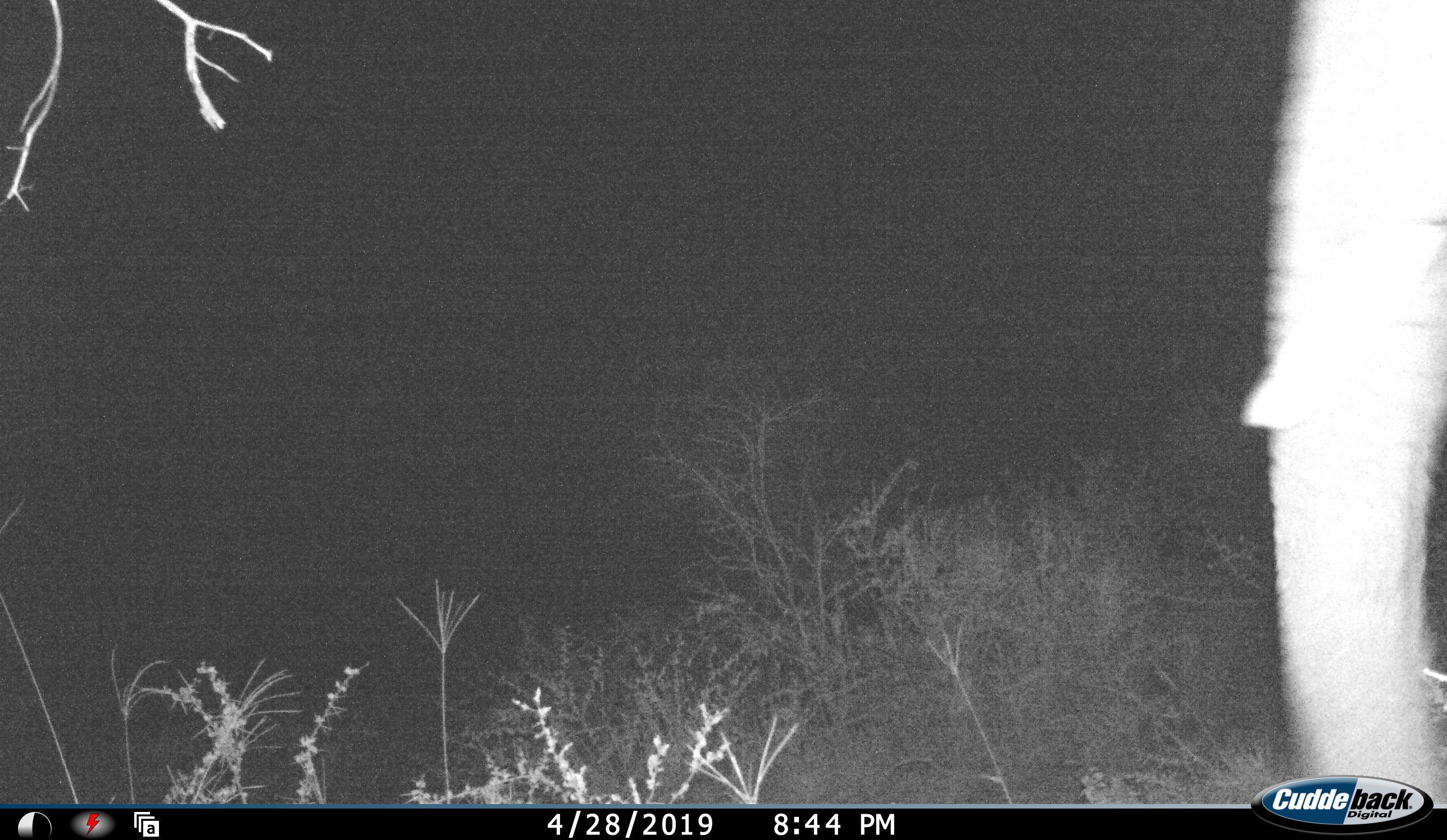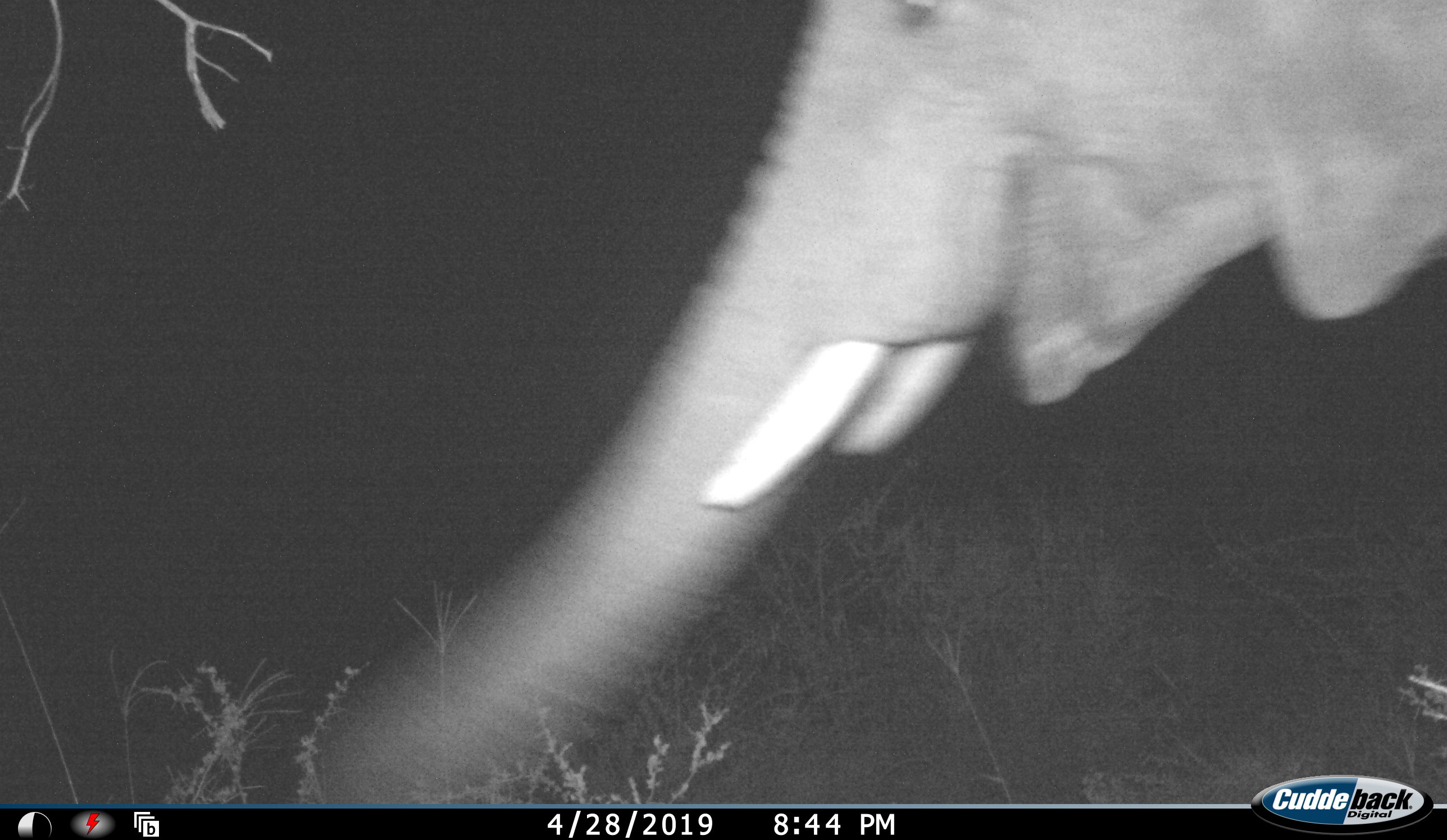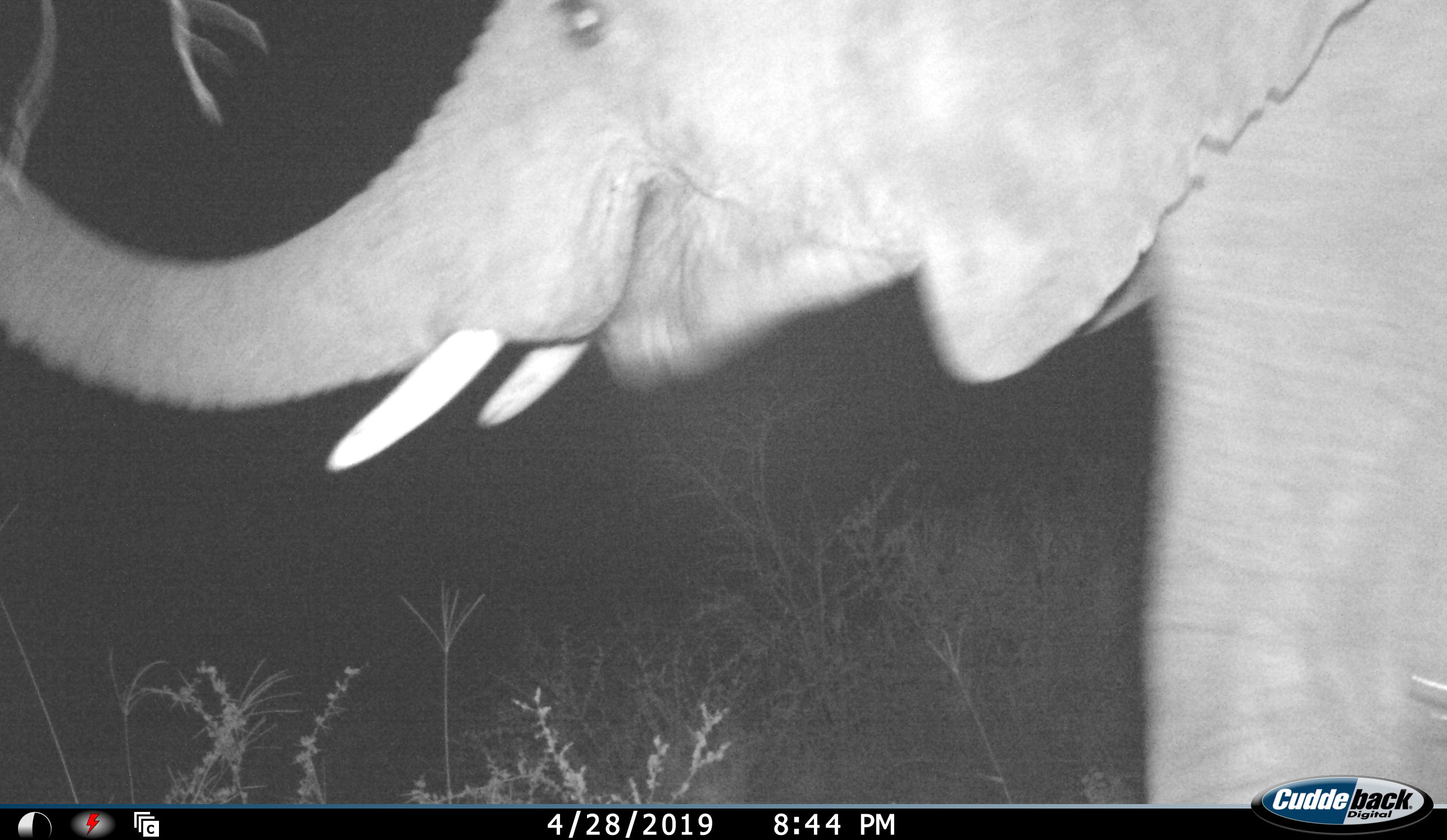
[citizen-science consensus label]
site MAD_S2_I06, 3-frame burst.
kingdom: Animalia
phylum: Chordata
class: Mammalia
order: Proboscidea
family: Elephantidae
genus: Loxodonta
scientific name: Loxodonta africana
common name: african bush elephant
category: elephant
Elephant (african bush elephant) (Loxodonta africana), count 1. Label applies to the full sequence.